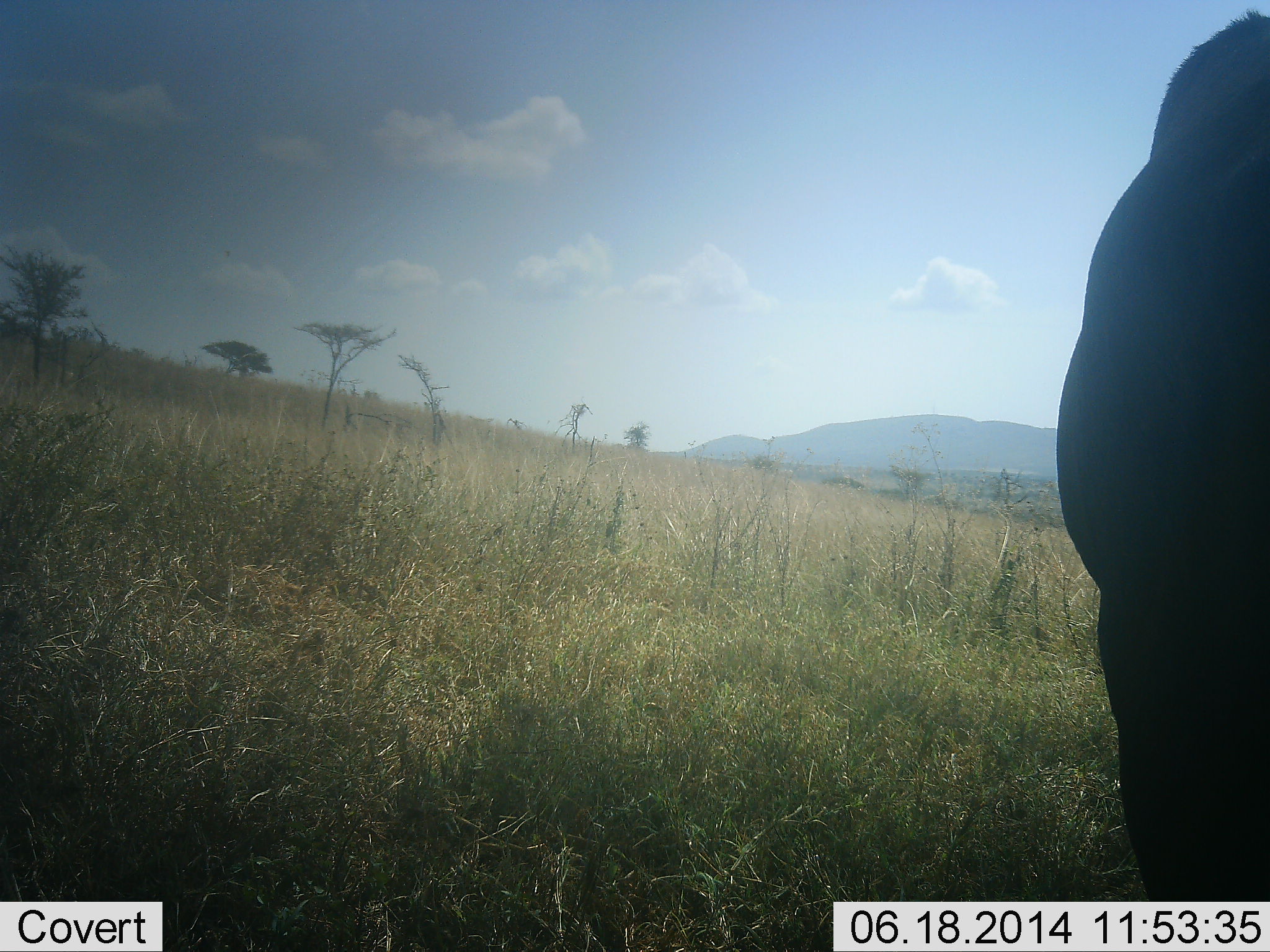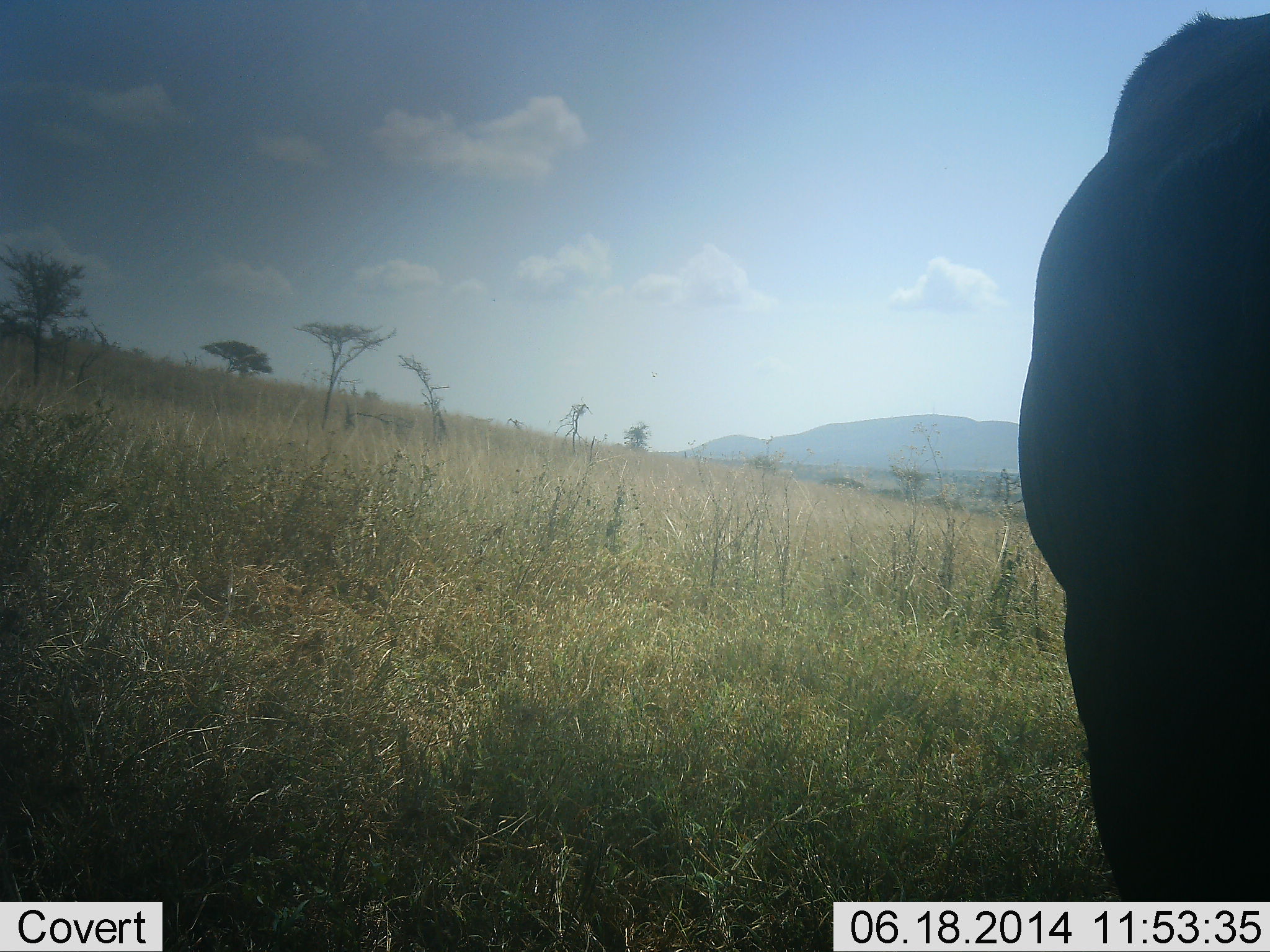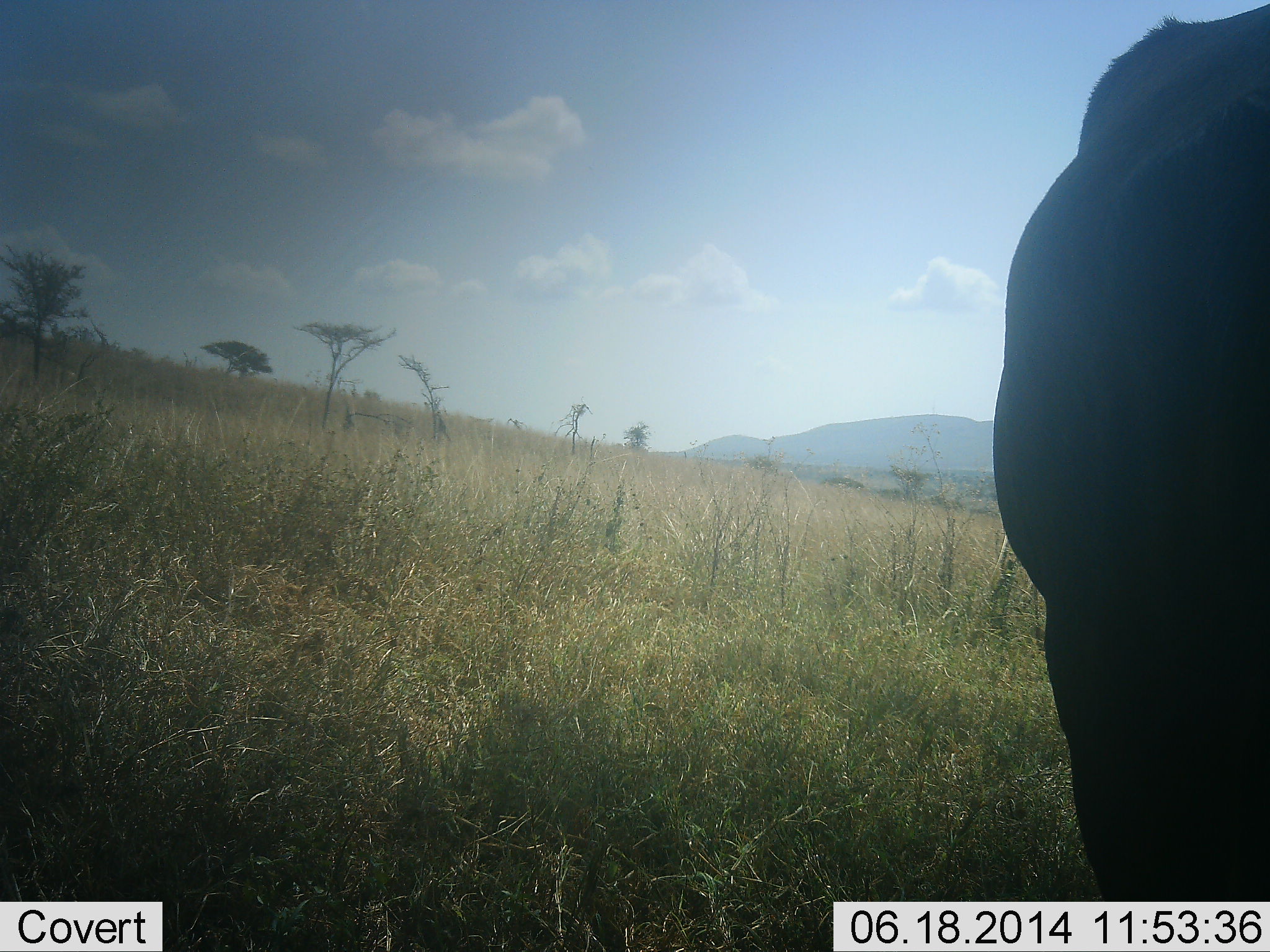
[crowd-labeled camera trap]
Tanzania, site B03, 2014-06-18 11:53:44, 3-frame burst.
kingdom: Animalia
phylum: Chordata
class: Mammalia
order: Artiodactyla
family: Bovidae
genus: Syncerus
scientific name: Syncerus caffer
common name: cape buffalo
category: buffalo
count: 1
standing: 100%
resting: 0%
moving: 0%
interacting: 0%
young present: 0%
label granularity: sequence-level